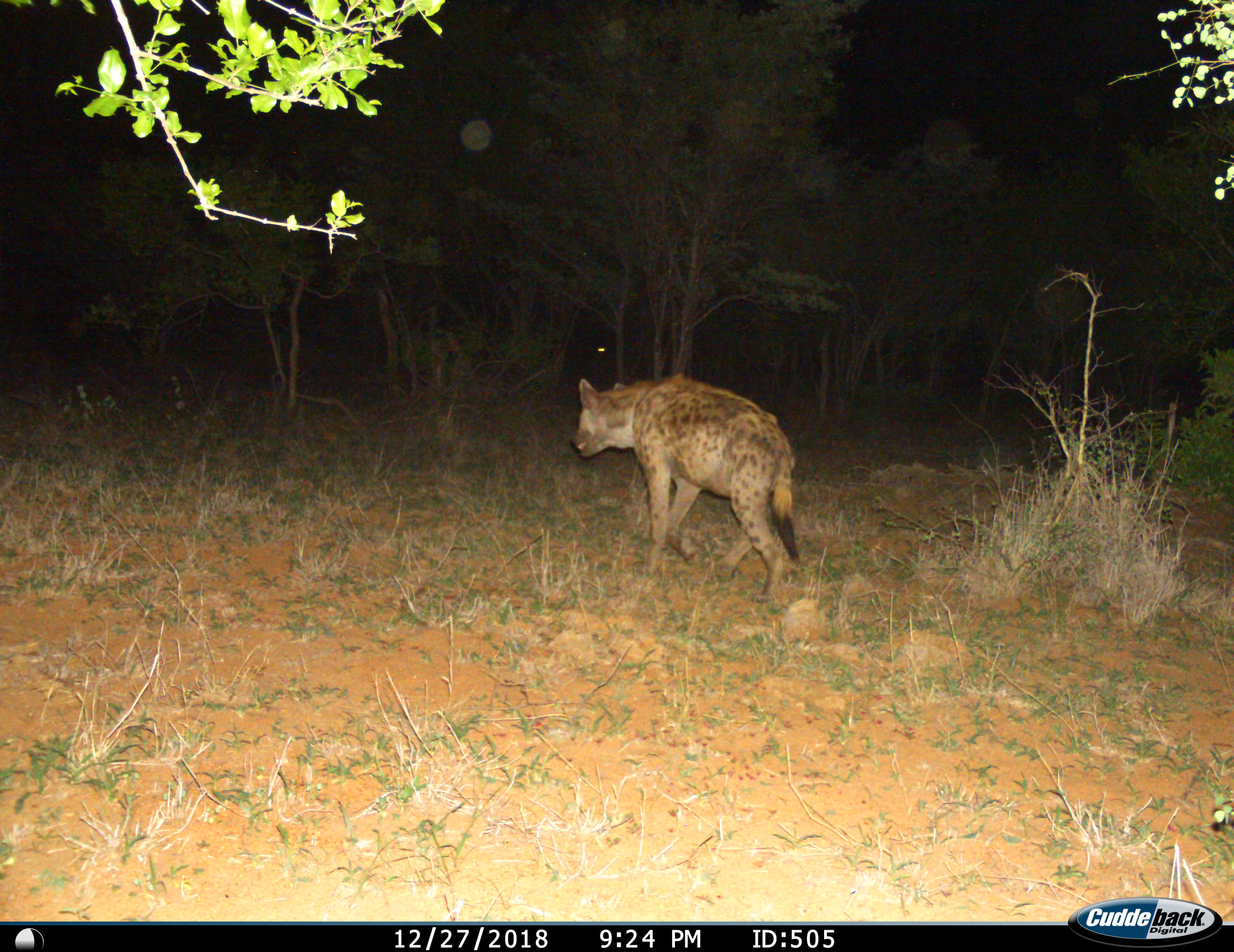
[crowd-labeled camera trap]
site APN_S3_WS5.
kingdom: Animalia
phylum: Chordata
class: Mammalia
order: Carnivora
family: Hyaenidae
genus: Crocuta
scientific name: Crocuta crocuta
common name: spotted hyena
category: hyenaspotted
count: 1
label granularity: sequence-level